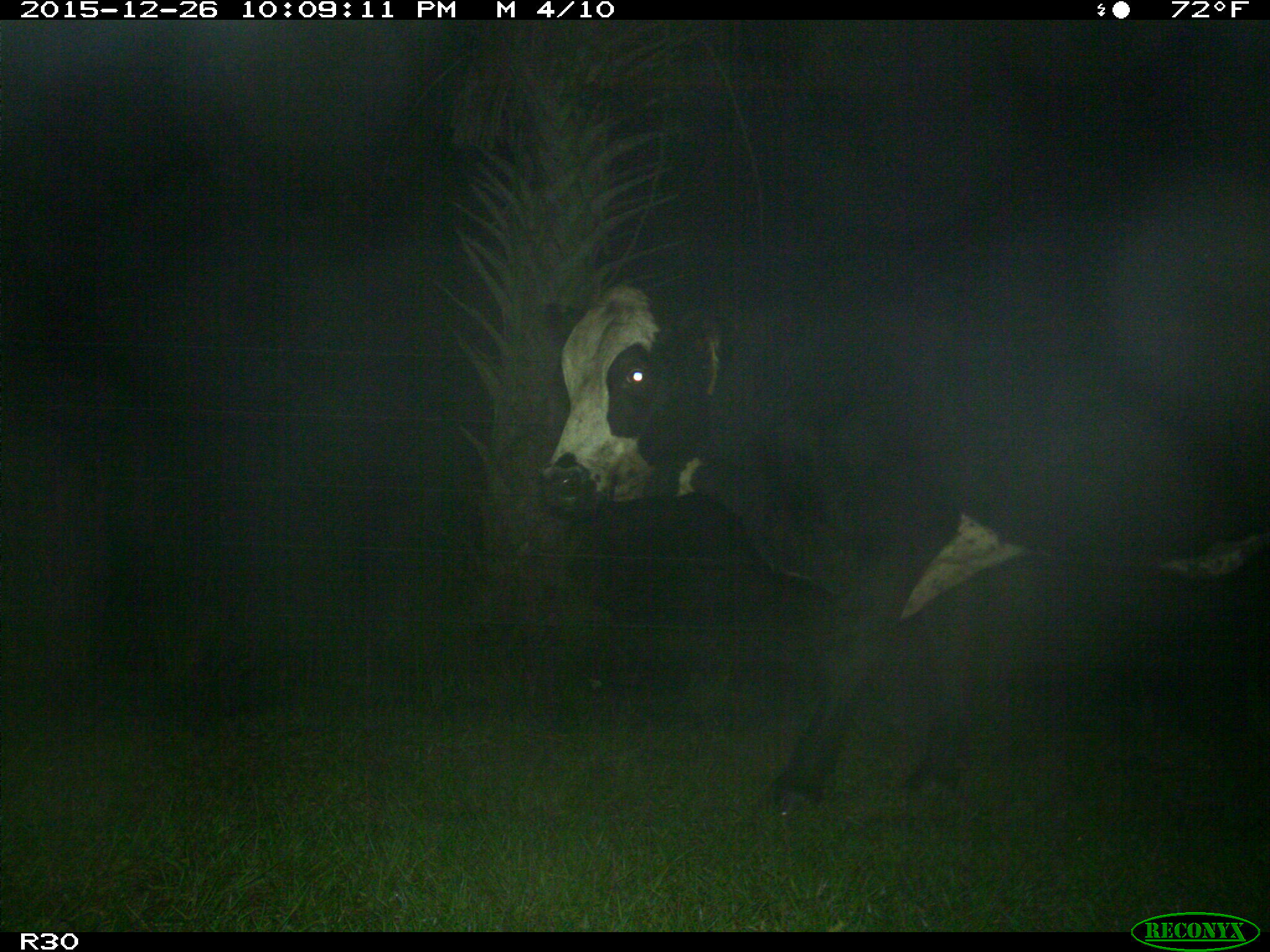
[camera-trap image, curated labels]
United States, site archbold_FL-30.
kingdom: Animalia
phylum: Chordata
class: Mammalia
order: Artiodactyla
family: Bovidae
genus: Bos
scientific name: Bos taurus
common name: domestic cow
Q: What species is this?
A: Bos taurus (domestic cow).